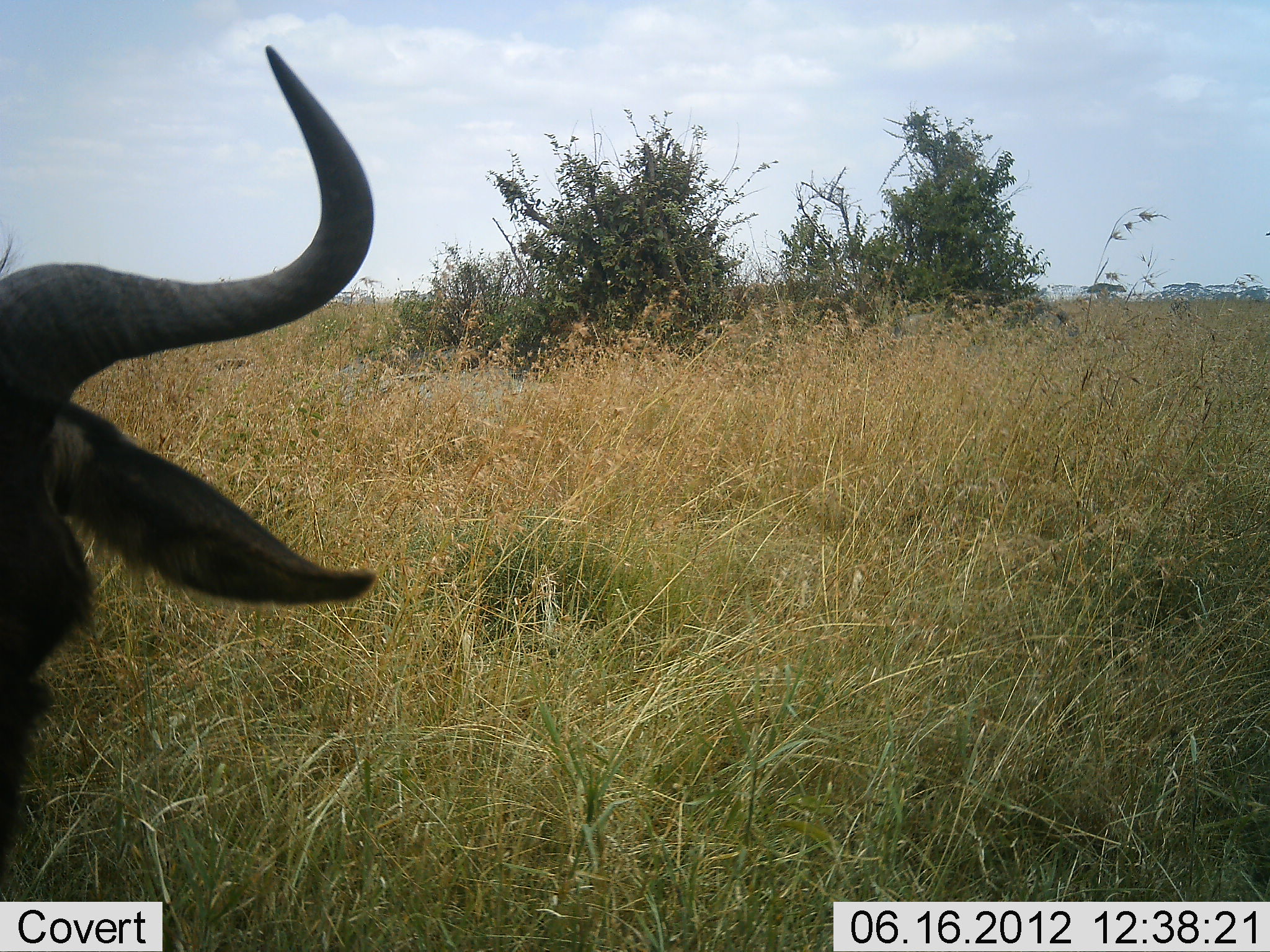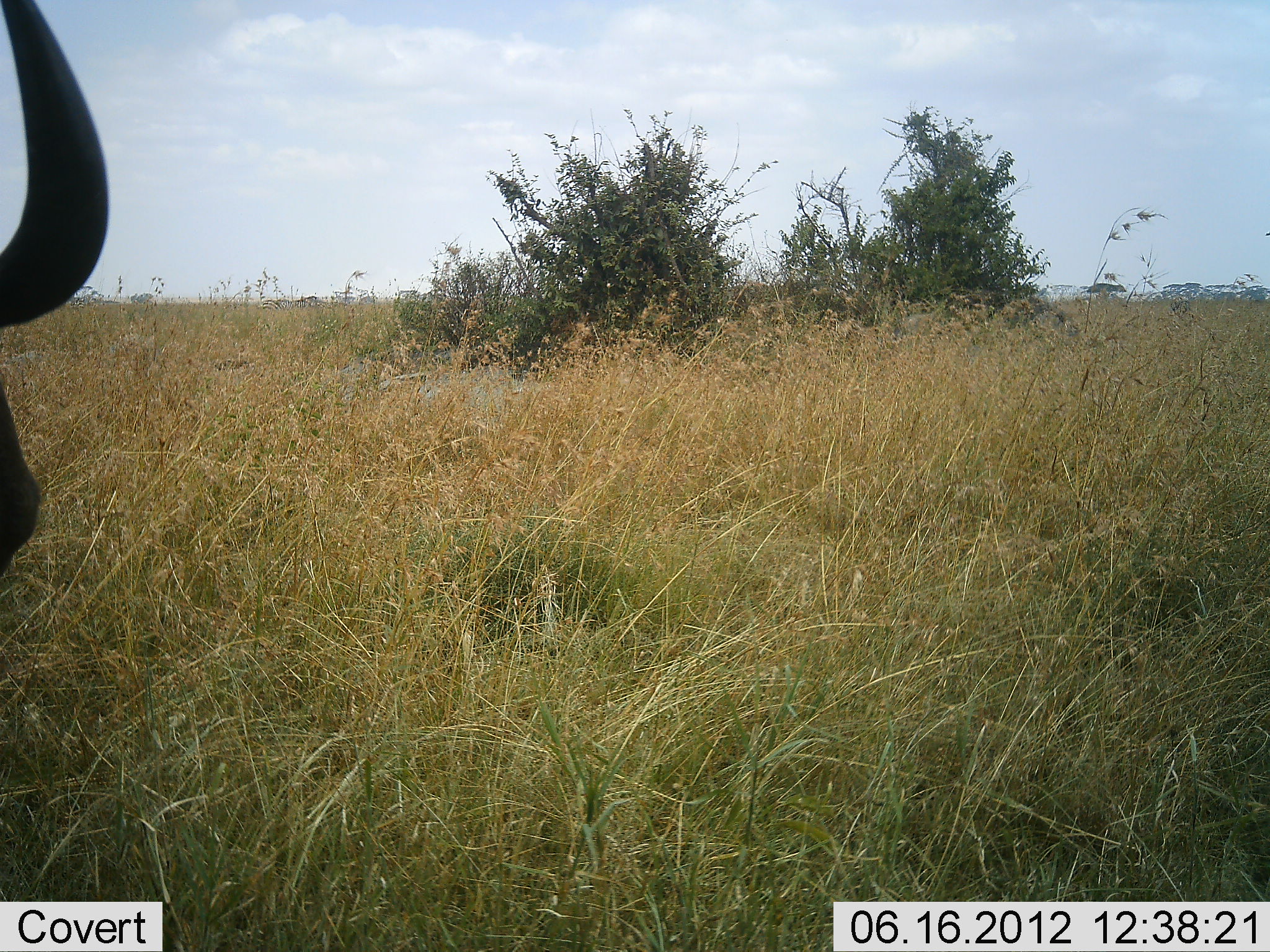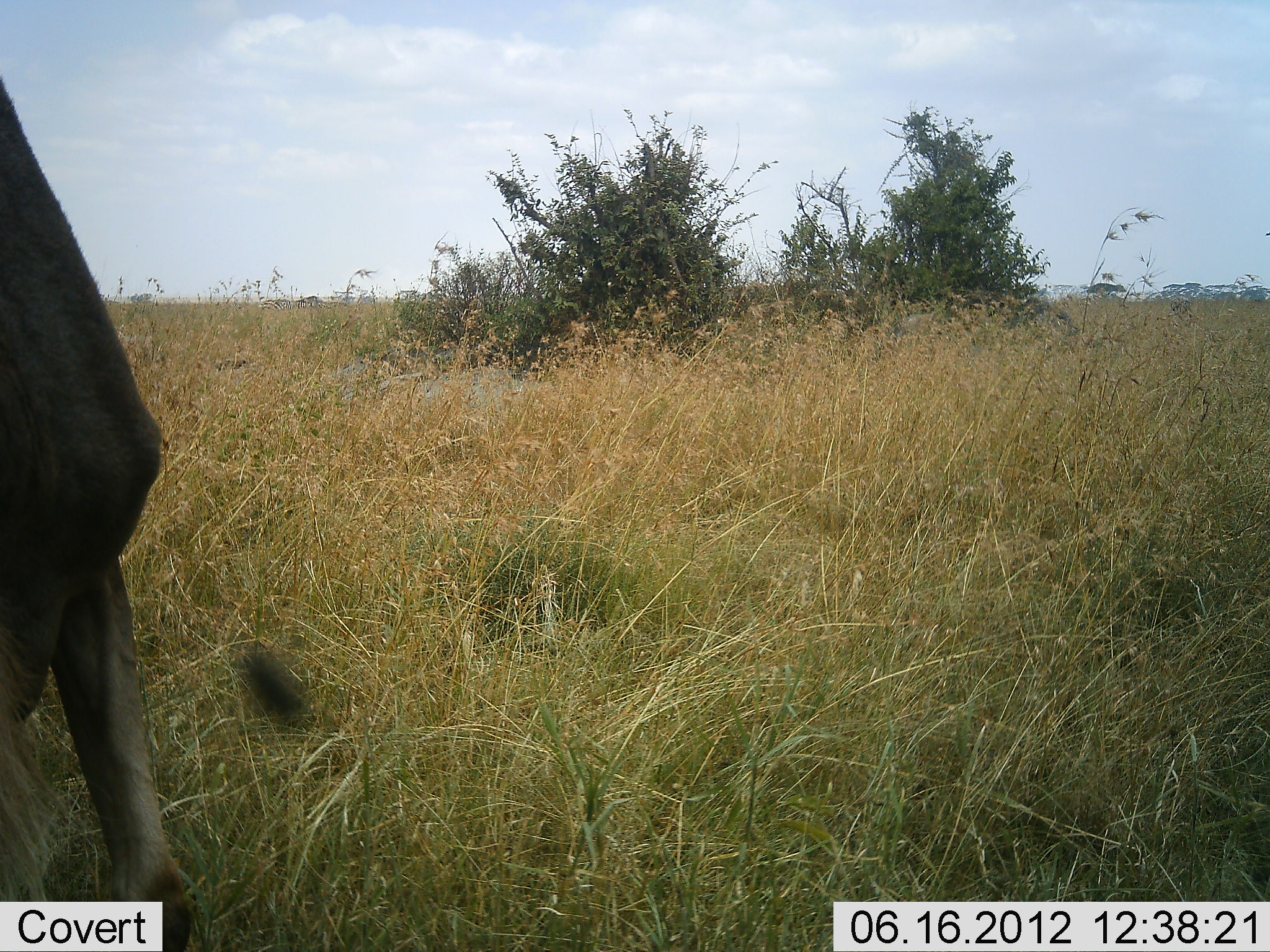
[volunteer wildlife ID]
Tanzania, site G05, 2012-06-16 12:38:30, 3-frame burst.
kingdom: Animalia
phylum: Chordata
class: Mammalia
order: Artiodactyla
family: Bovidae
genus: Connochaetes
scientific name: Connochaetes taurinus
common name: blue wildebeest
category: wildebeest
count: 1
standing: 30%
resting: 30%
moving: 20%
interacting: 10%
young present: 0%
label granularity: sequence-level